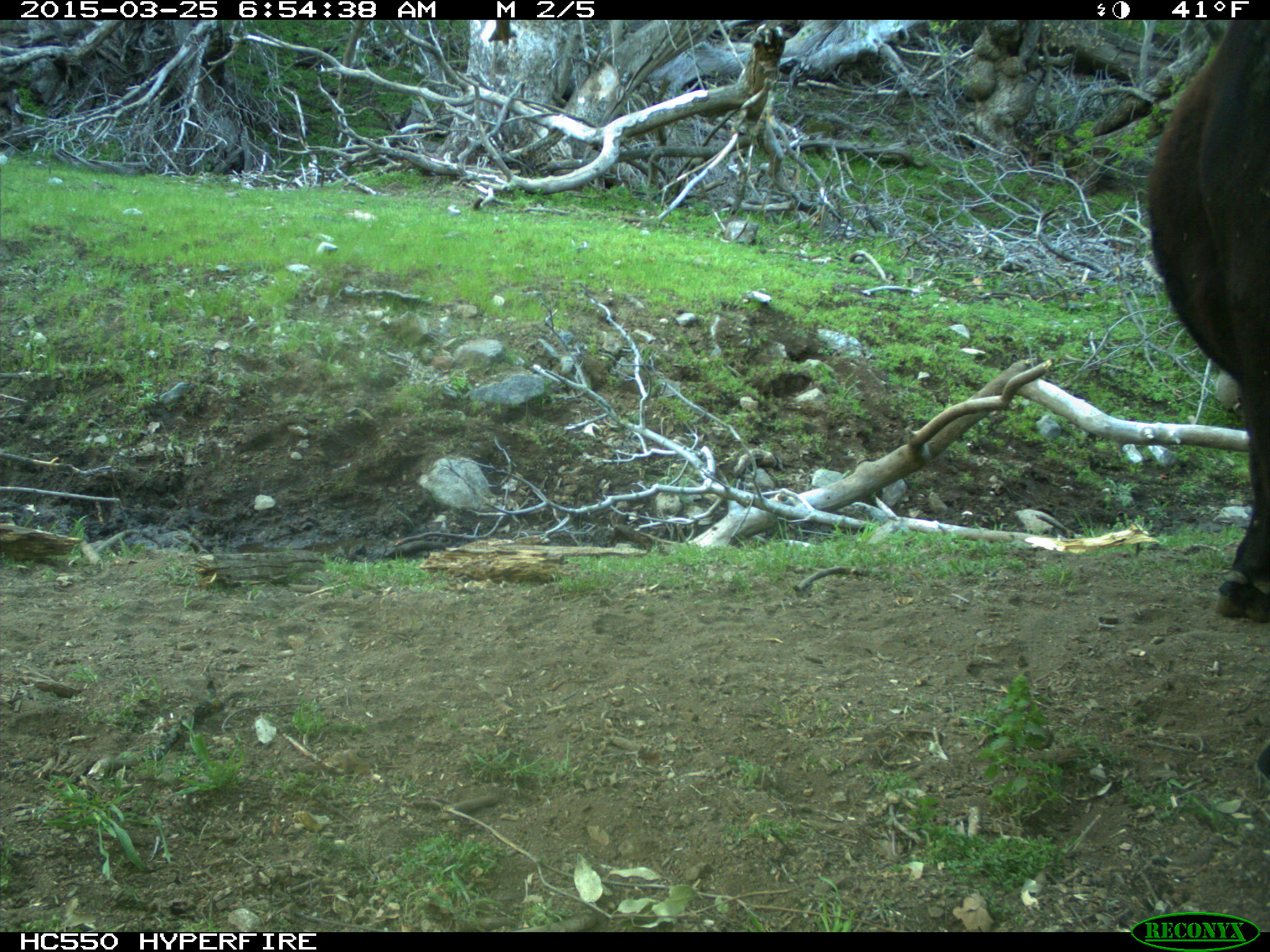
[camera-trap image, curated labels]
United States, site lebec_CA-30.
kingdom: Animalia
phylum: Chordata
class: Mammalia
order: Artiodactyla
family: Bovidae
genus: Bos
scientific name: Bos taurus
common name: domestic cow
Bos taurus (domestic cow).